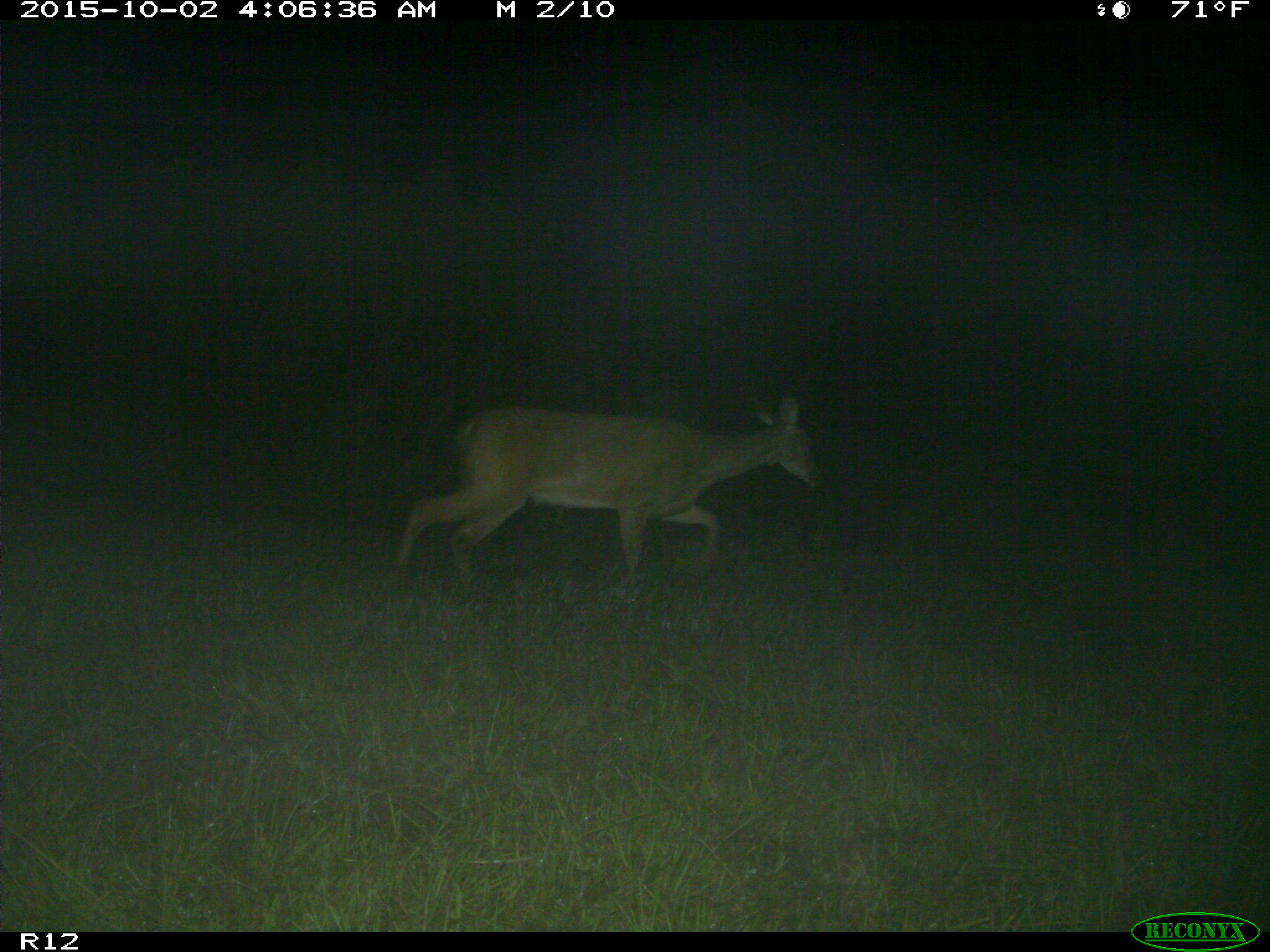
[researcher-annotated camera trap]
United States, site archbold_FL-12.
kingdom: Animalia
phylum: Chordata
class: Mammalia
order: Artiodactyla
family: Cervidae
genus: Odocoileus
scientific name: Odocoileus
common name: deer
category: unidentified deer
Unidentified deer (deer) (Odocoileus).